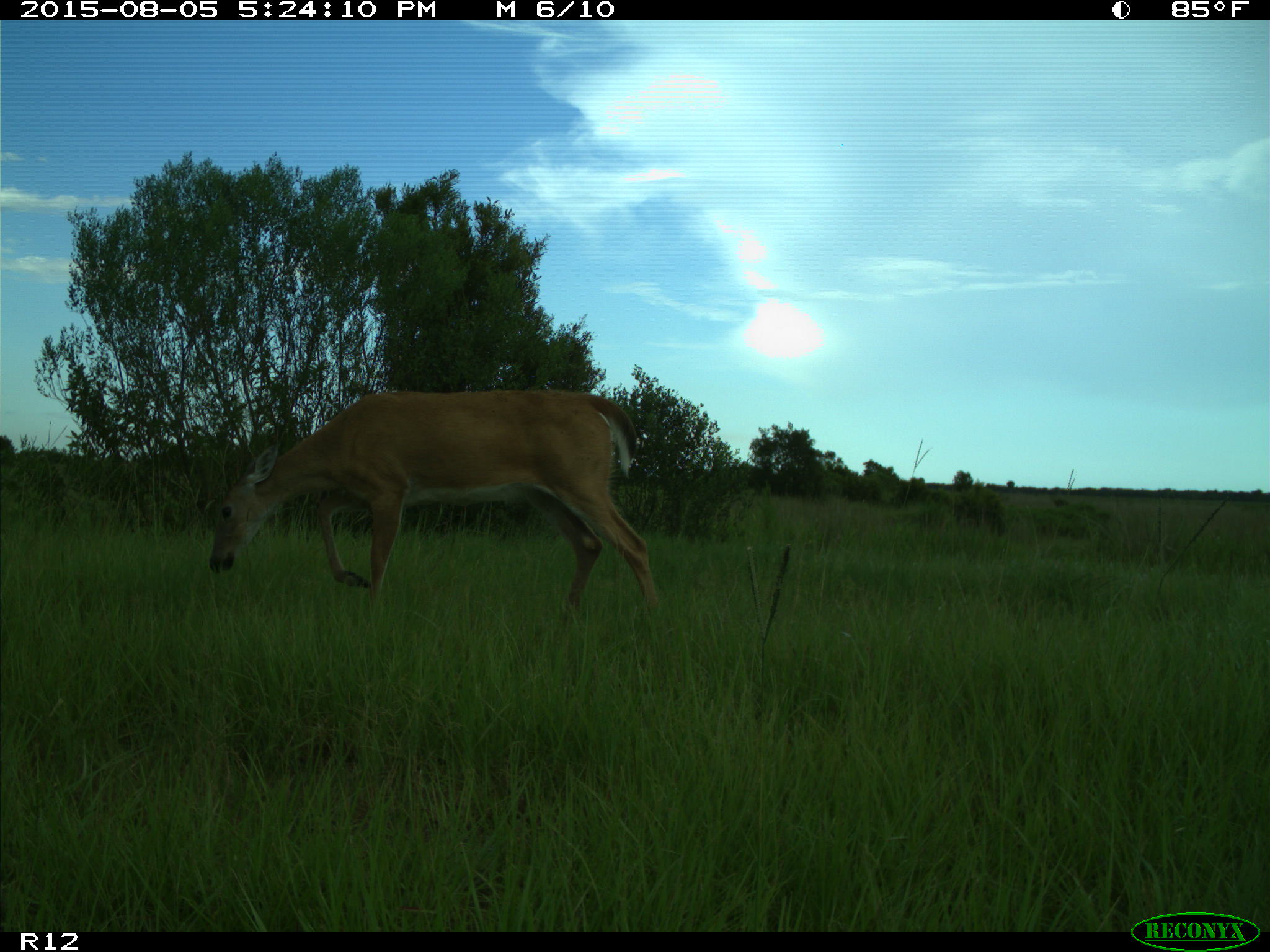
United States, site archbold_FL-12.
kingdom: Animalia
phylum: Chordata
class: Mammalia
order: Artiodactyla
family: Cervidae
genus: Odocoileus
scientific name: Odocoileus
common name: deer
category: unidentified deer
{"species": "unidentified deer (deer) (Odocoileus)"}